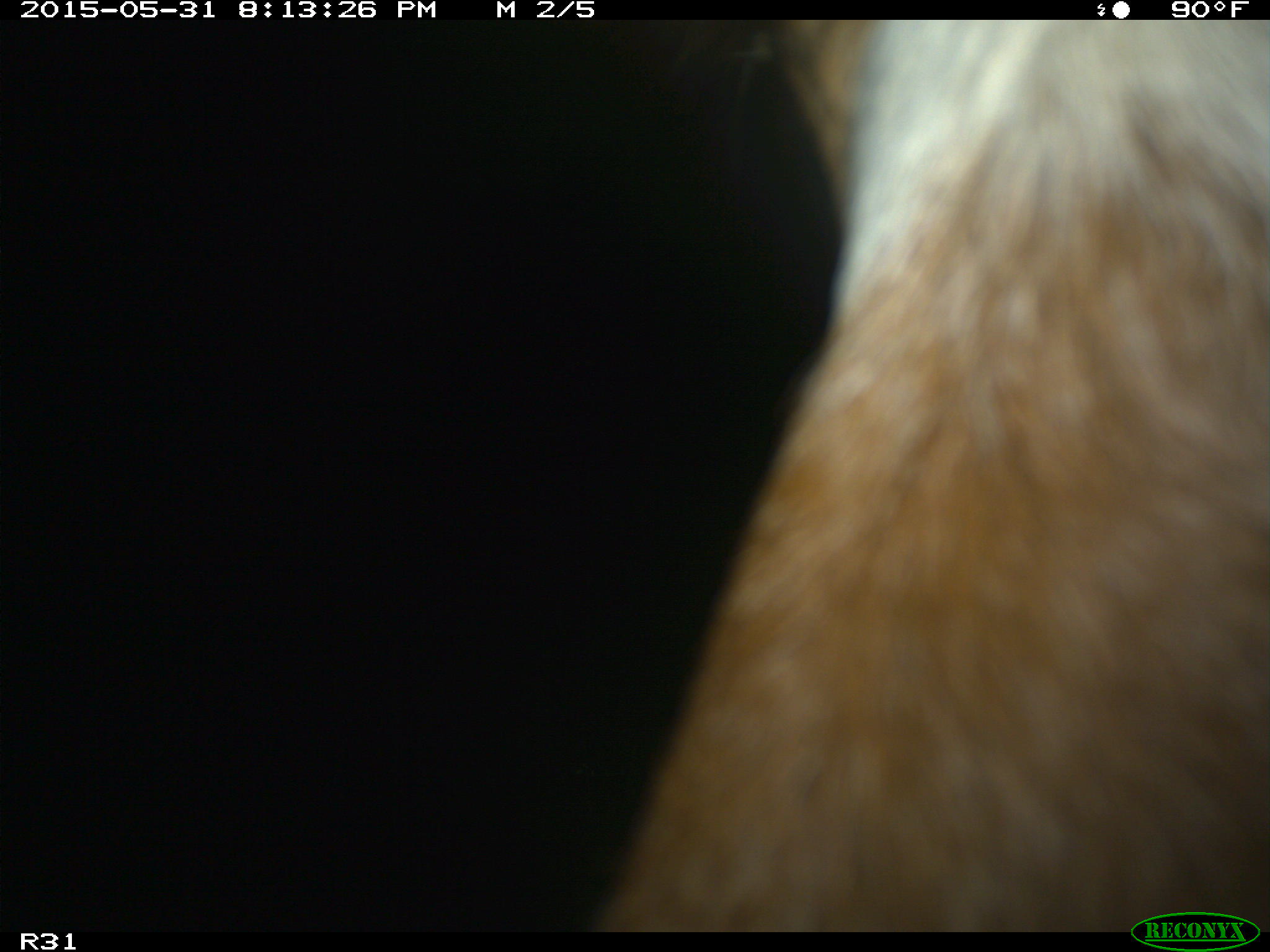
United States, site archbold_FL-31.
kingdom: Animalia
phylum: Chordata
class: Mammalia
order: Artiodactyla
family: Bovidae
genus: Bos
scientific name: Bos taurus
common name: domestic cow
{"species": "Bos taurus (domestic cow)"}